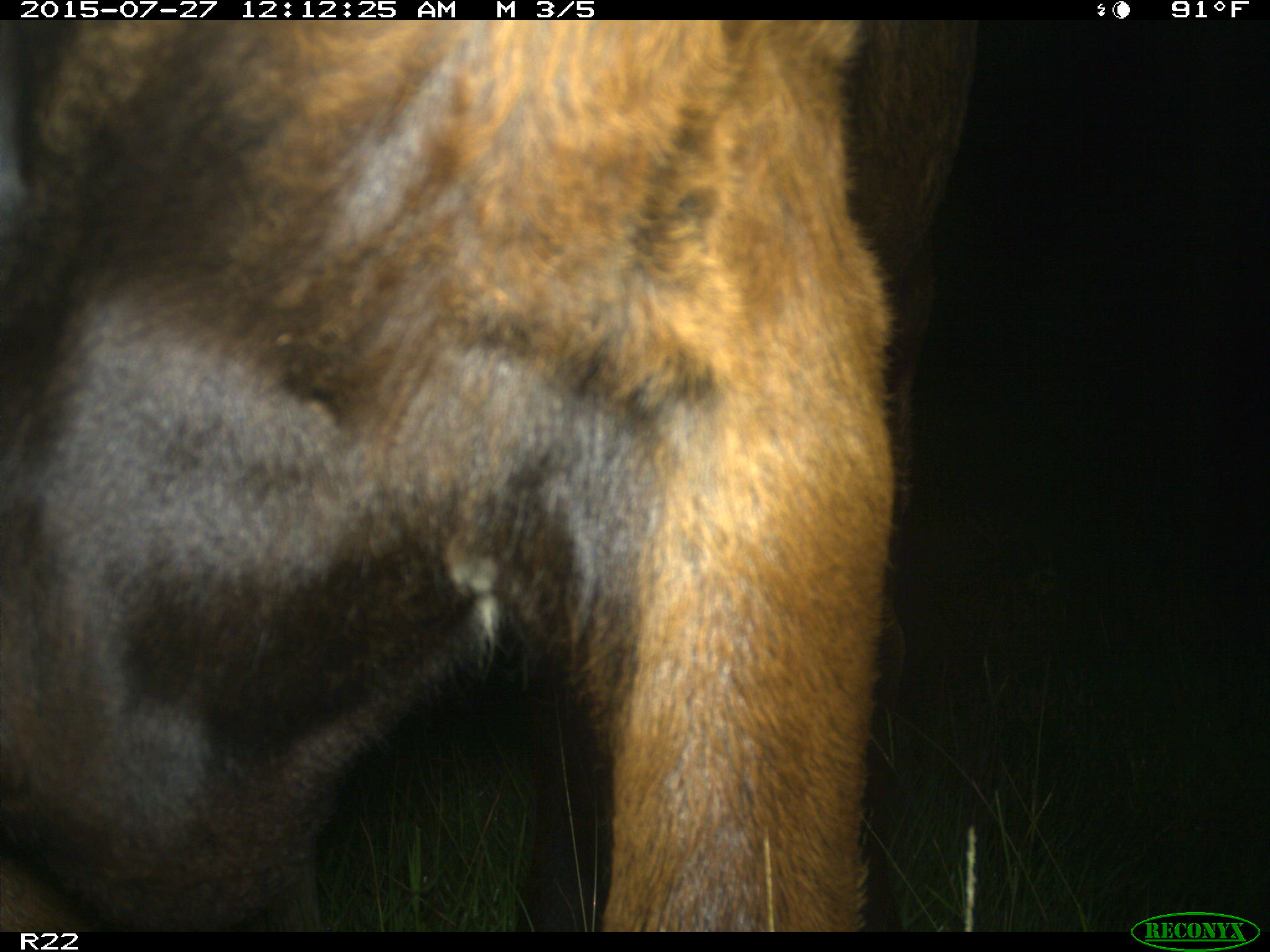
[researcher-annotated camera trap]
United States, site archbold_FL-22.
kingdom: Animalia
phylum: Chordata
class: Mammalia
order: Artiodactyla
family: Bovidae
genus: Bos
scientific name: Bos taurus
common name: domestic cow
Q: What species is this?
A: Bos taurus (domestic cow).